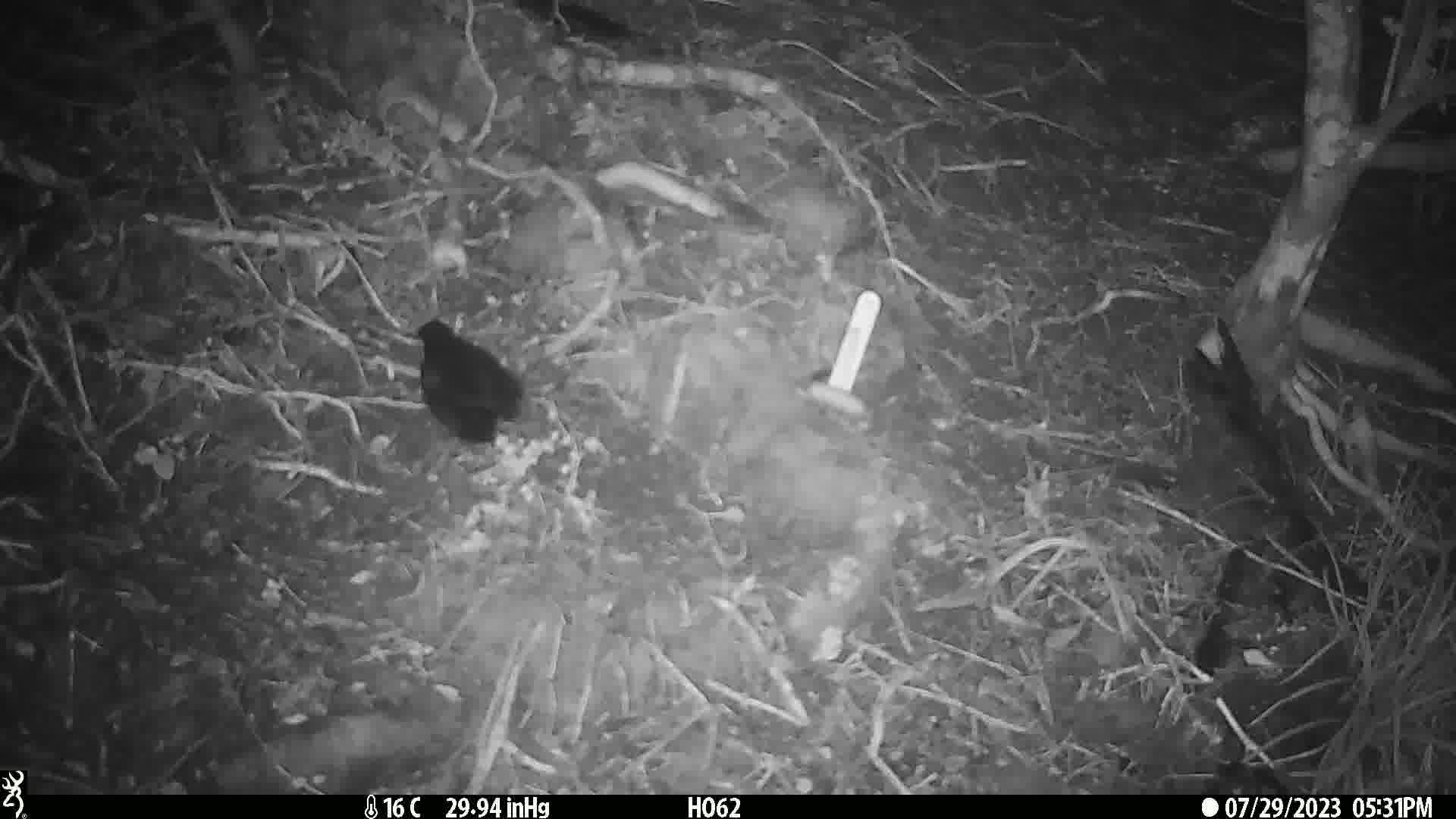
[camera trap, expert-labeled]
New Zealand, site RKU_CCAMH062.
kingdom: Animalia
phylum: Chordata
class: Aves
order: Passeriformes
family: Turdidae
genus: Turdus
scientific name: Turdus merula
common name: eurasian blackbird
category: blackbird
Blackbird (eurasian blackbird) (Turdus merula).